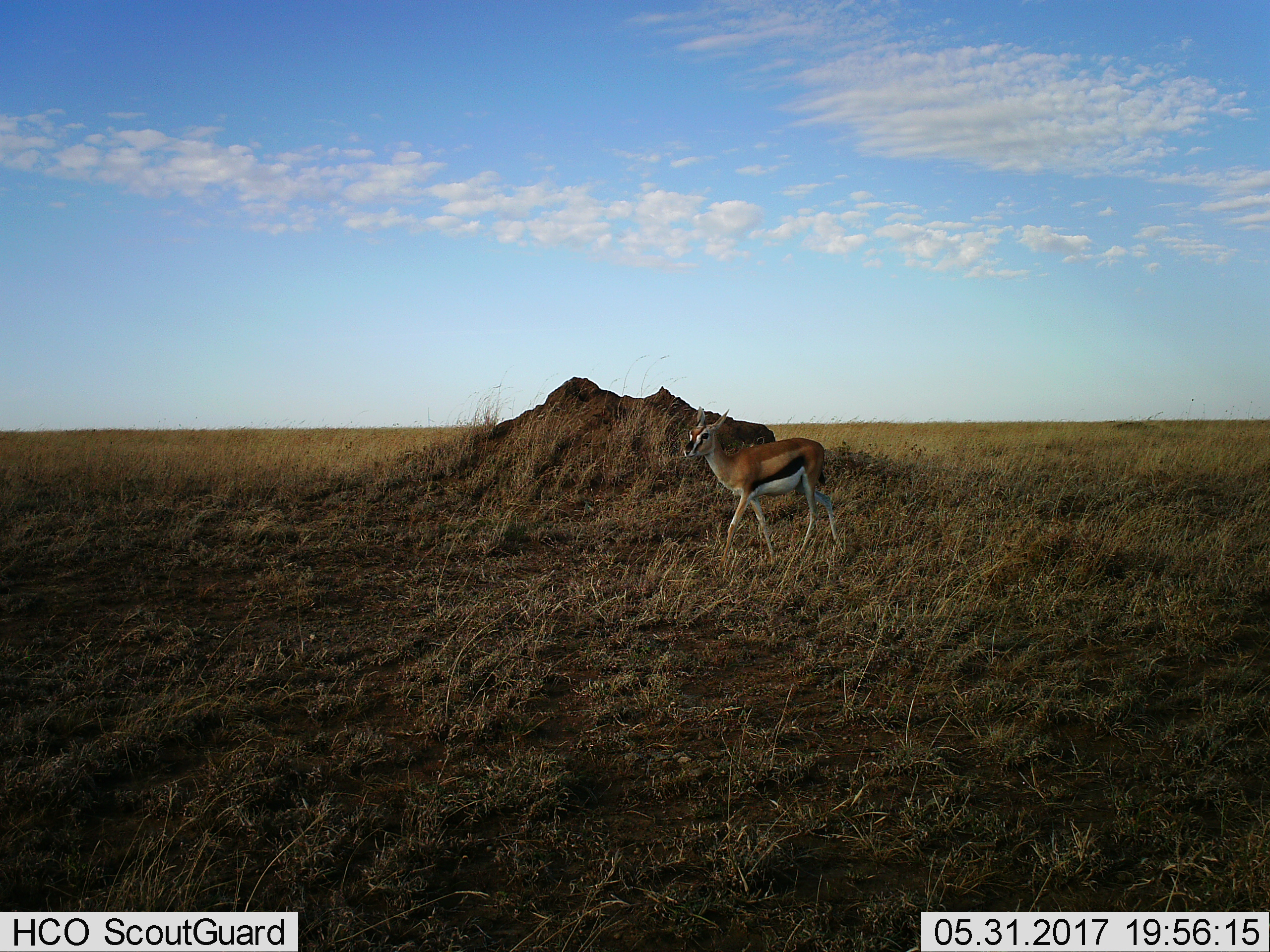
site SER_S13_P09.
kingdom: Animalia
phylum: Chordata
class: Mammalia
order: Artiodactyla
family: Bovidae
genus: Eudorcas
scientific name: Eudorcas thomsonii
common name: thomson's gazelle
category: gazellethomsons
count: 1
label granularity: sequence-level